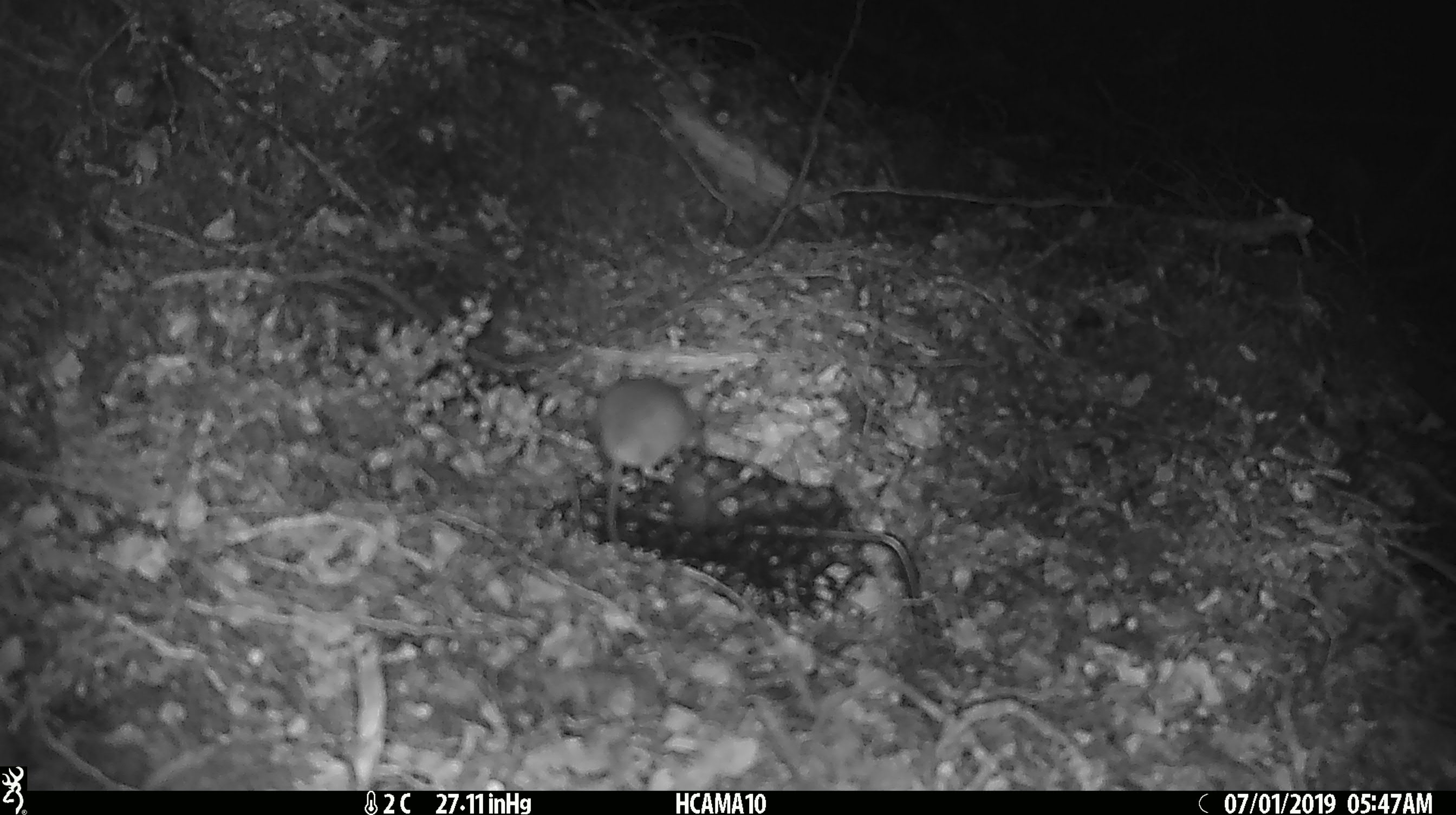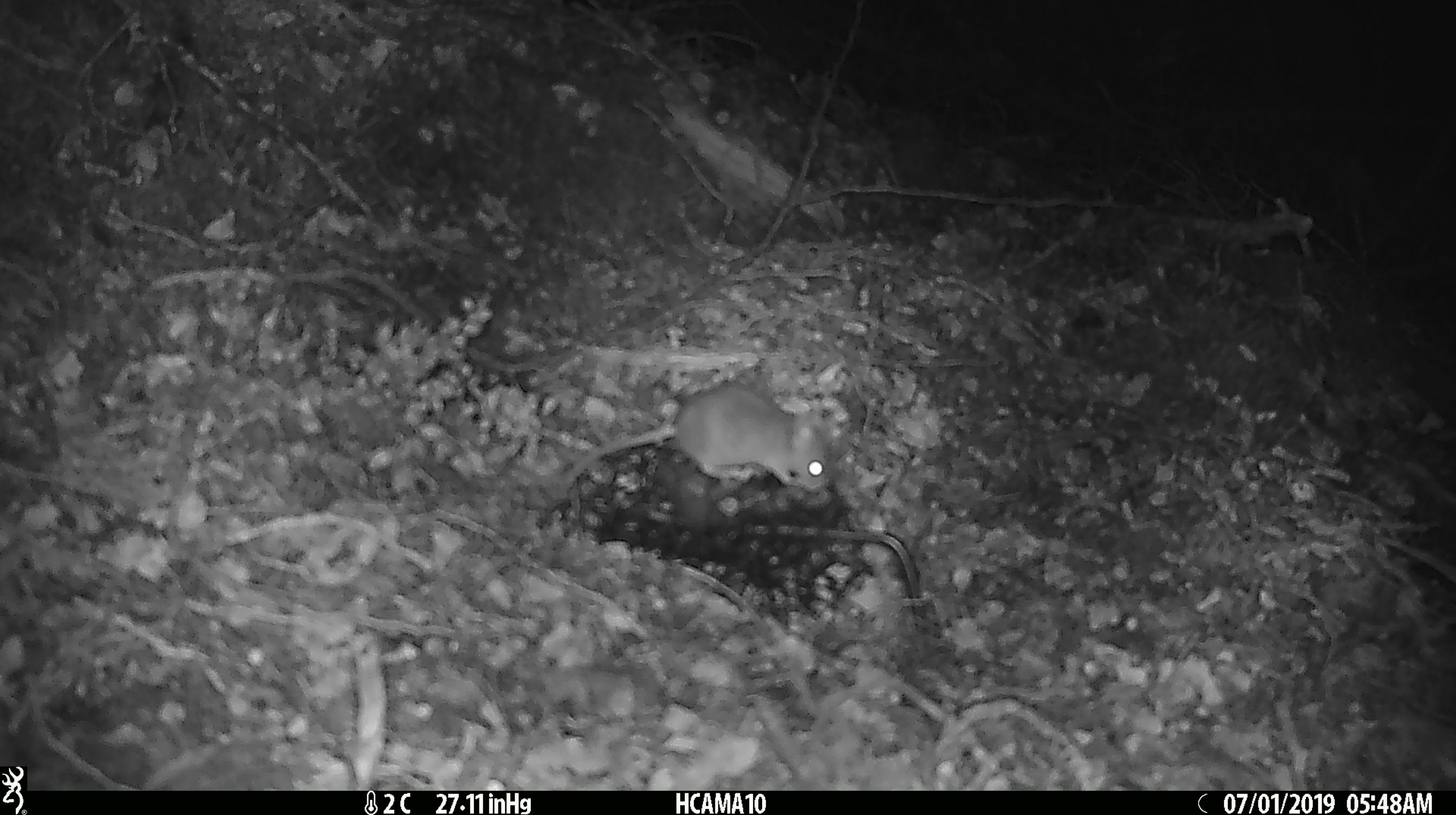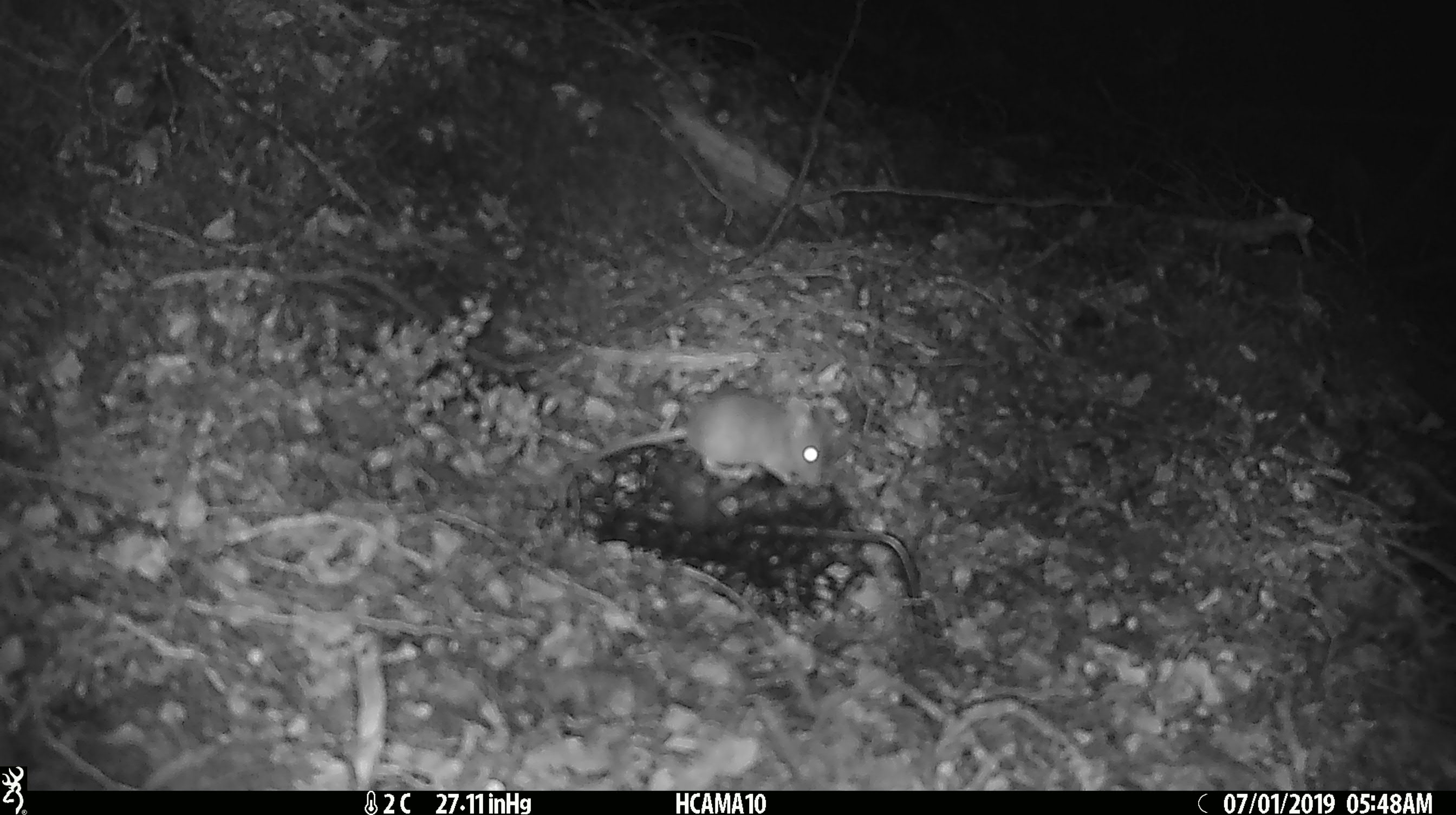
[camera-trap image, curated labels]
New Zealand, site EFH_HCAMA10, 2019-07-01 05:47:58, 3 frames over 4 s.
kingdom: Animalia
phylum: Chordata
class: Mammalia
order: Rodentia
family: Muridae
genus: Mus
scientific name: Mus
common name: mouse